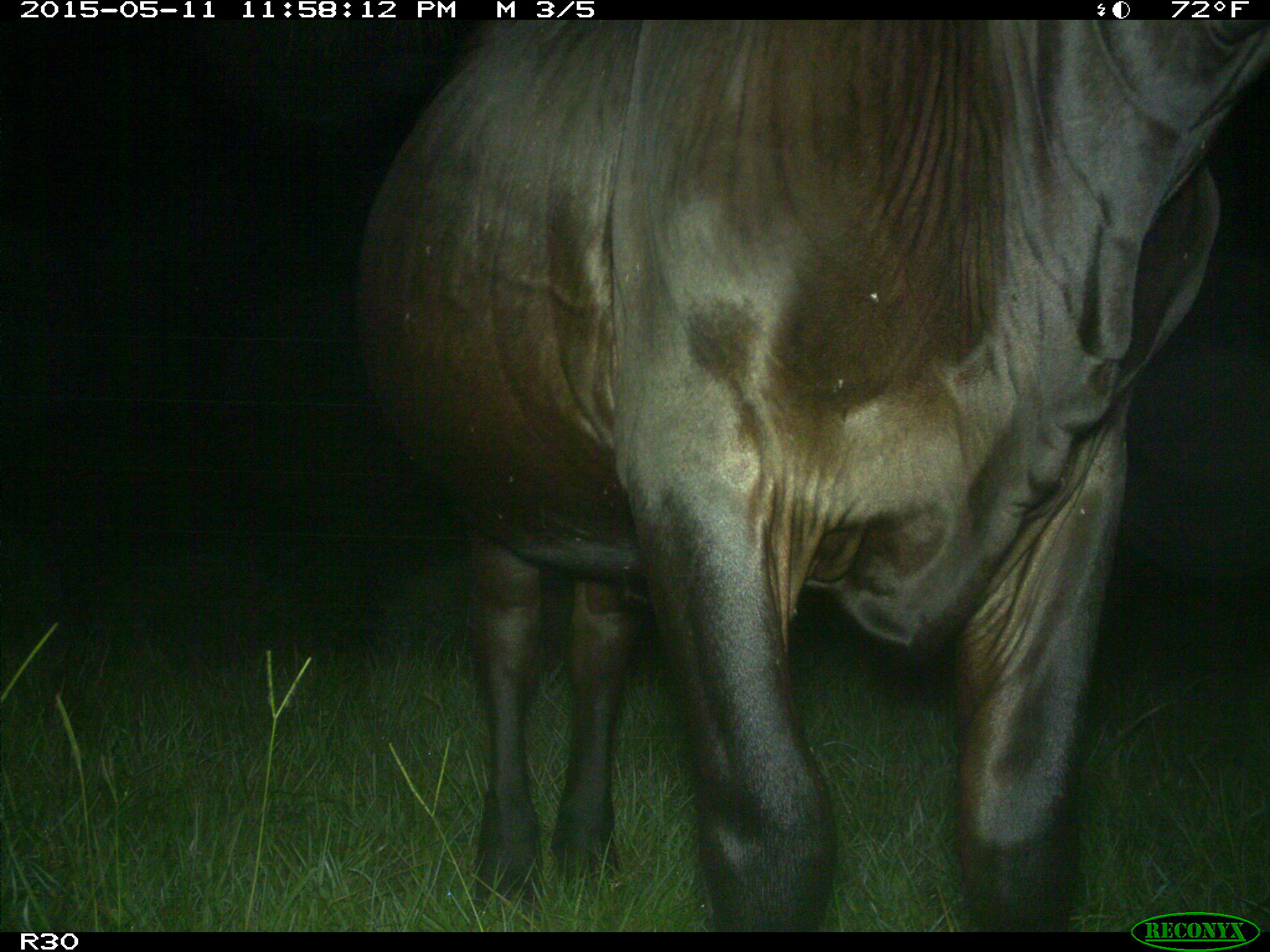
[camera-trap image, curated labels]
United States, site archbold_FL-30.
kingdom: Animalia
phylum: Chordata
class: Mammalia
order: Artiodactyla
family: Bovidae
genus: Bos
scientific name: Bos taurus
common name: domestic cow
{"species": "Bos taurus (domestic cow)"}